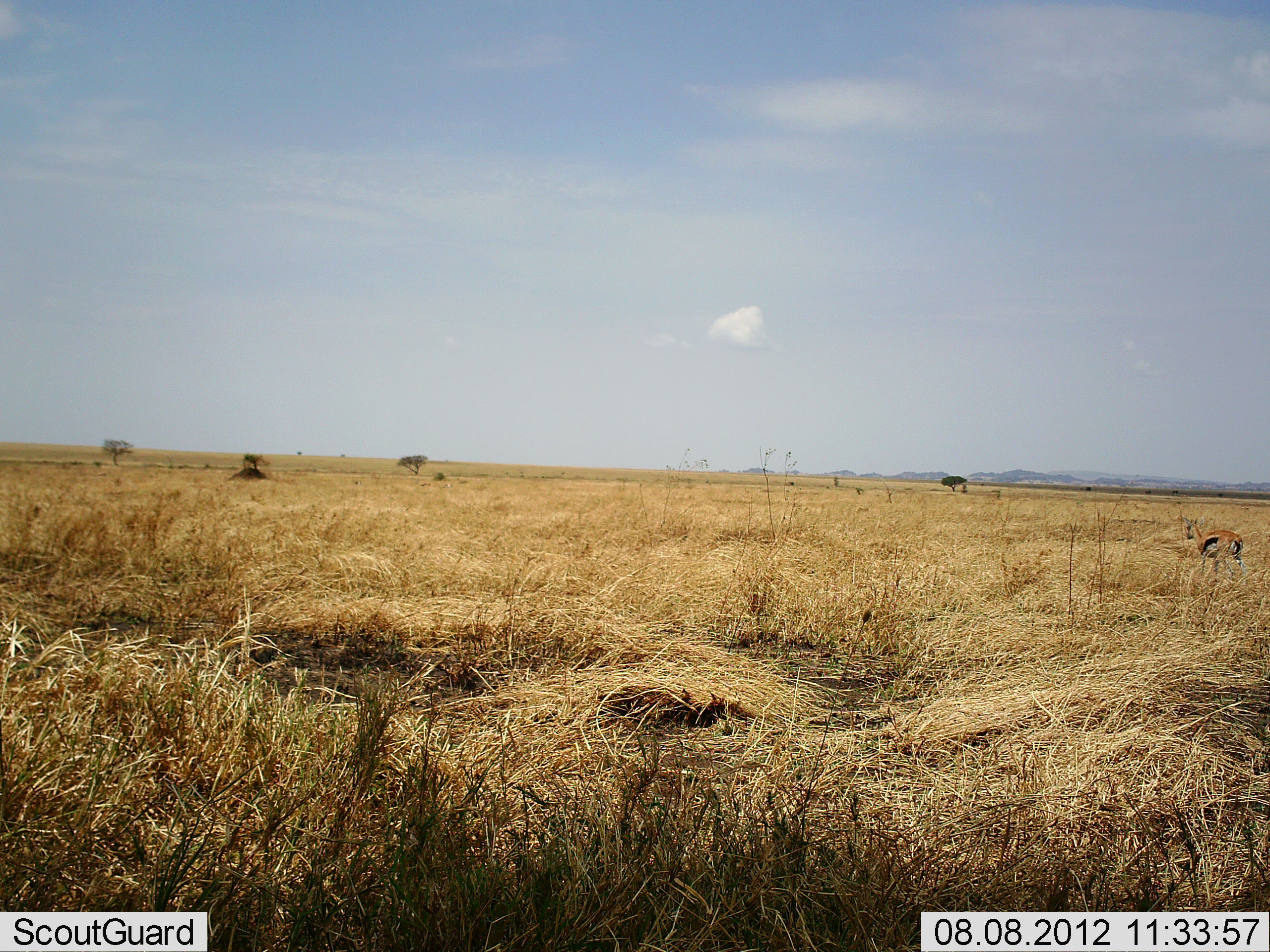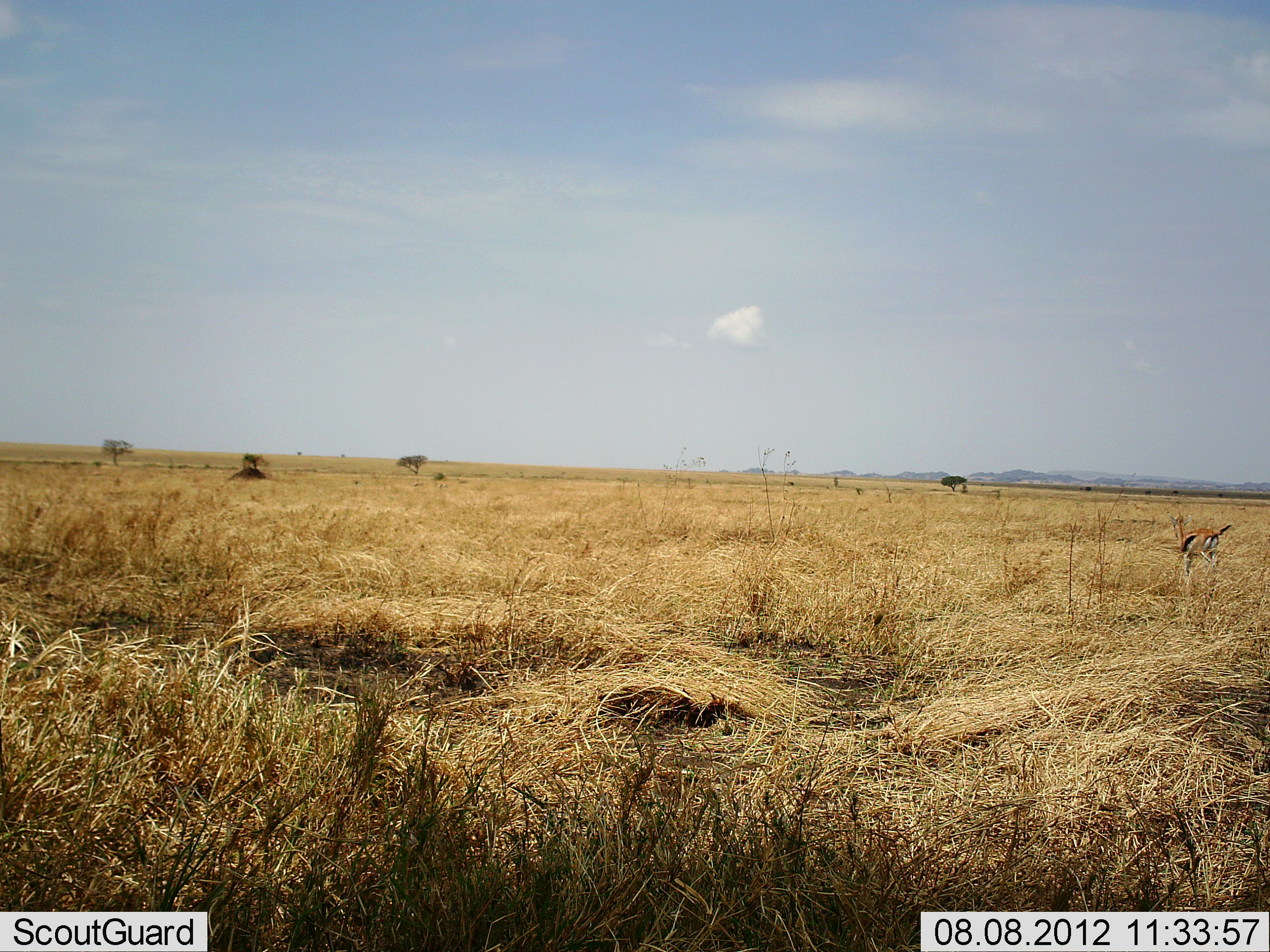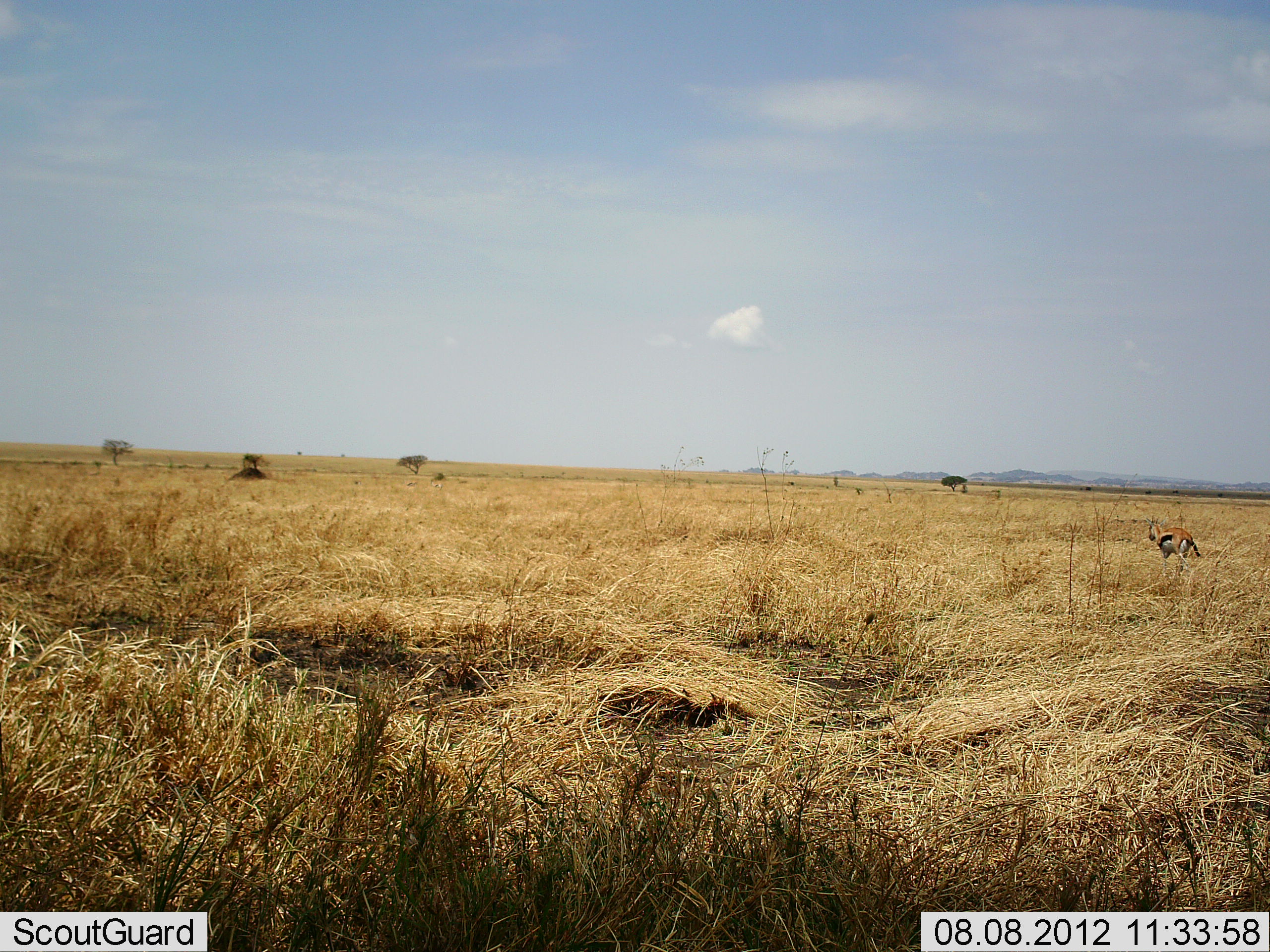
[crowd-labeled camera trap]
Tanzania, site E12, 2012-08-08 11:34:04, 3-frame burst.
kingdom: Animalia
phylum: Chordata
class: Mammalia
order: Artiodactyla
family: Bovidae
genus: Eudorcas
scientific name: Eudorcas thomsonii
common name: thomson's gazelle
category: gazellethomsons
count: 1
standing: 0%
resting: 0%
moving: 90%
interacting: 0%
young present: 0%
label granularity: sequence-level